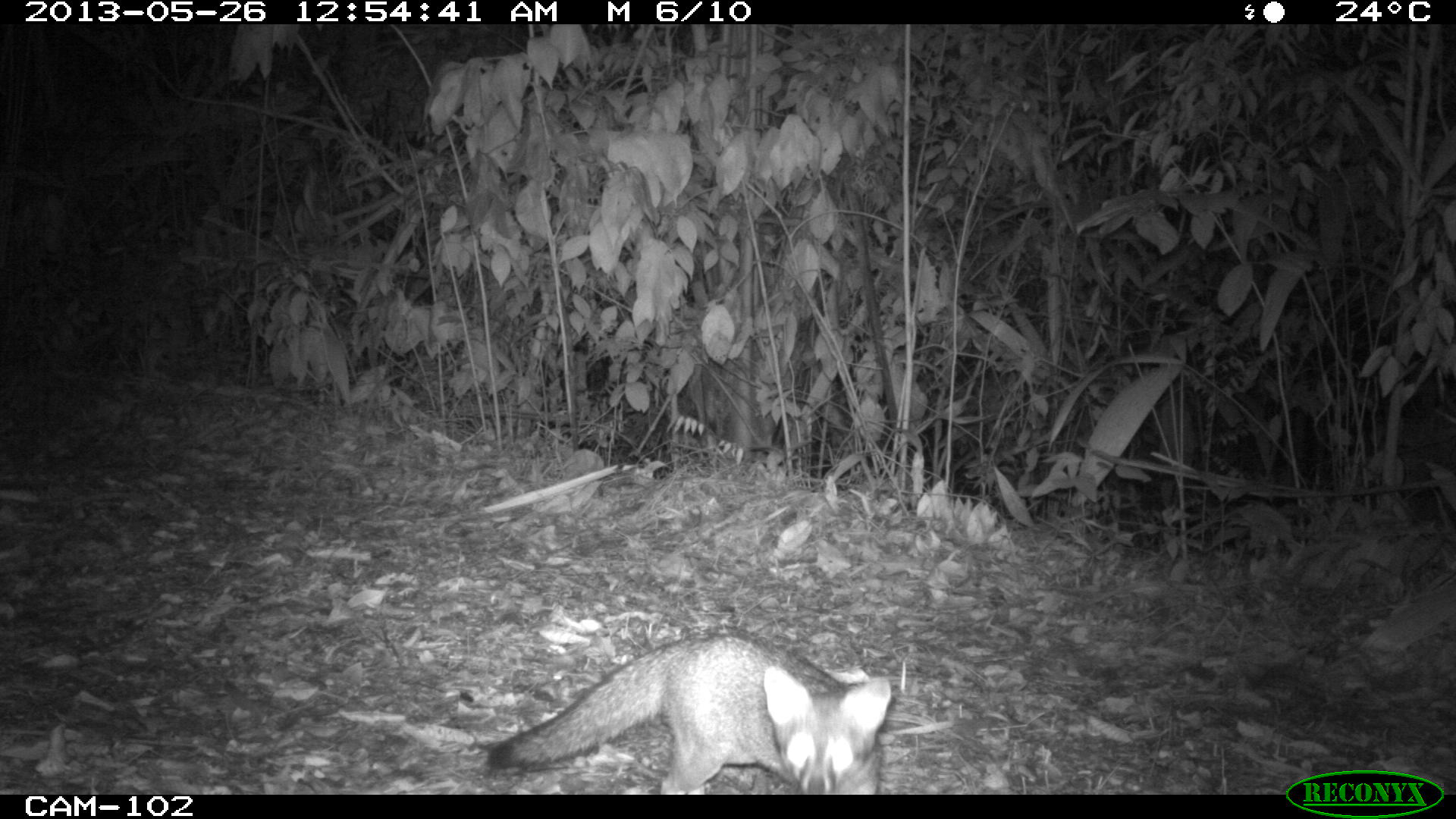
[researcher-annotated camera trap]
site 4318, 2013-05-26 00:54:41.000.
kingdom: Animalia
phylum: Chordata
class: Mammalia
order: Carnivora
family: Canidae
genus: Urocyon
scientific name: Urocyon cinereoargenteus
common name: gray fox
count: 1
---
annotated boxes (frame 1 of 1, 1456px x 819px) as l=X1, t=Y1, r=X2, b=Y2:
urocyon cinereoargenteus: l=484, t=622, r=893, b=794